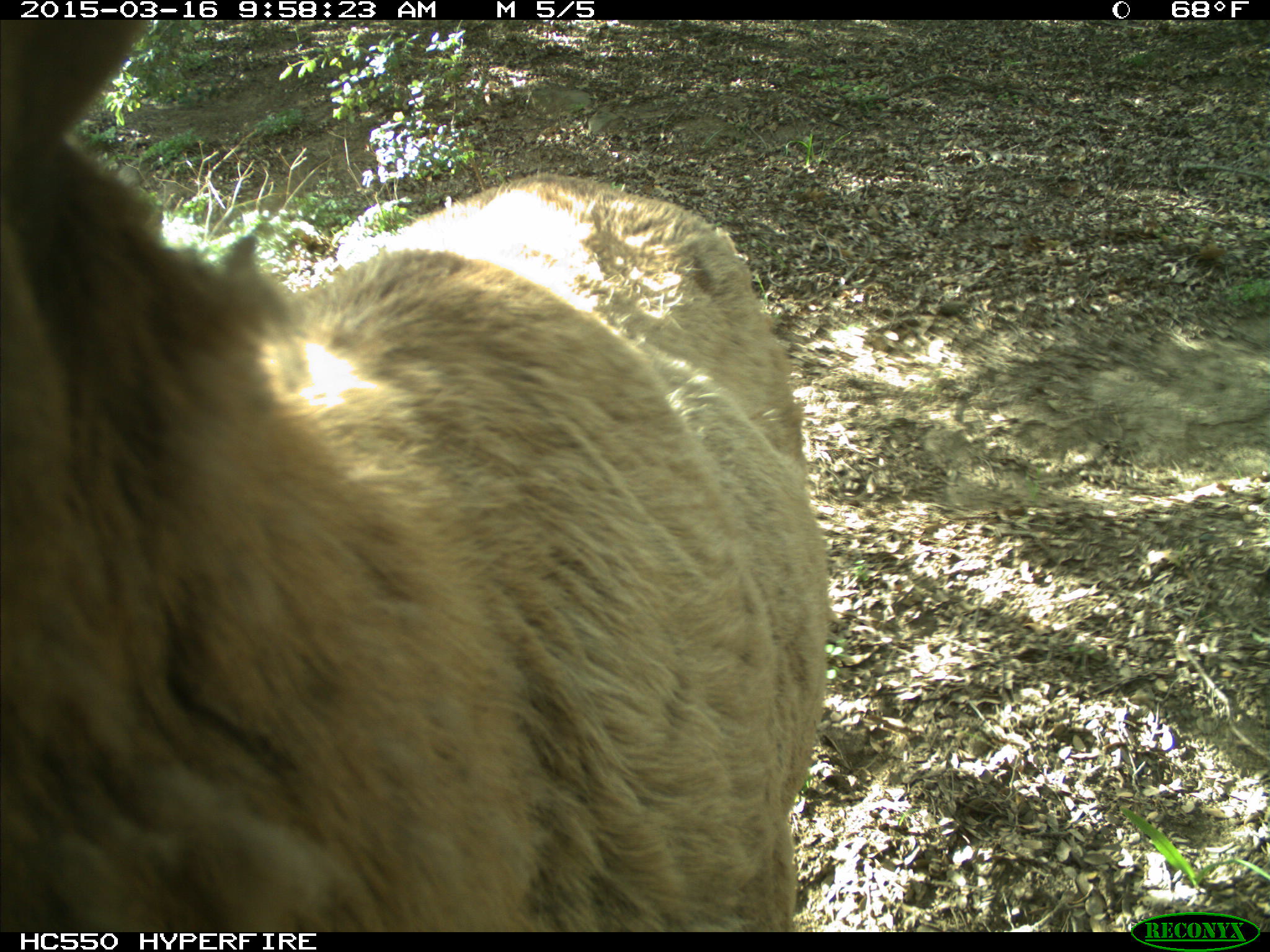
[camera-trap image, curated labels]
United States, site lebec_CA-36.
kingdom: Animalia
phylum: Chordata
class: Mammalia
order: Artiodactyla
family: Cervidae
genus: Cervus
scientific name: Cervus canadensis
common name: elk